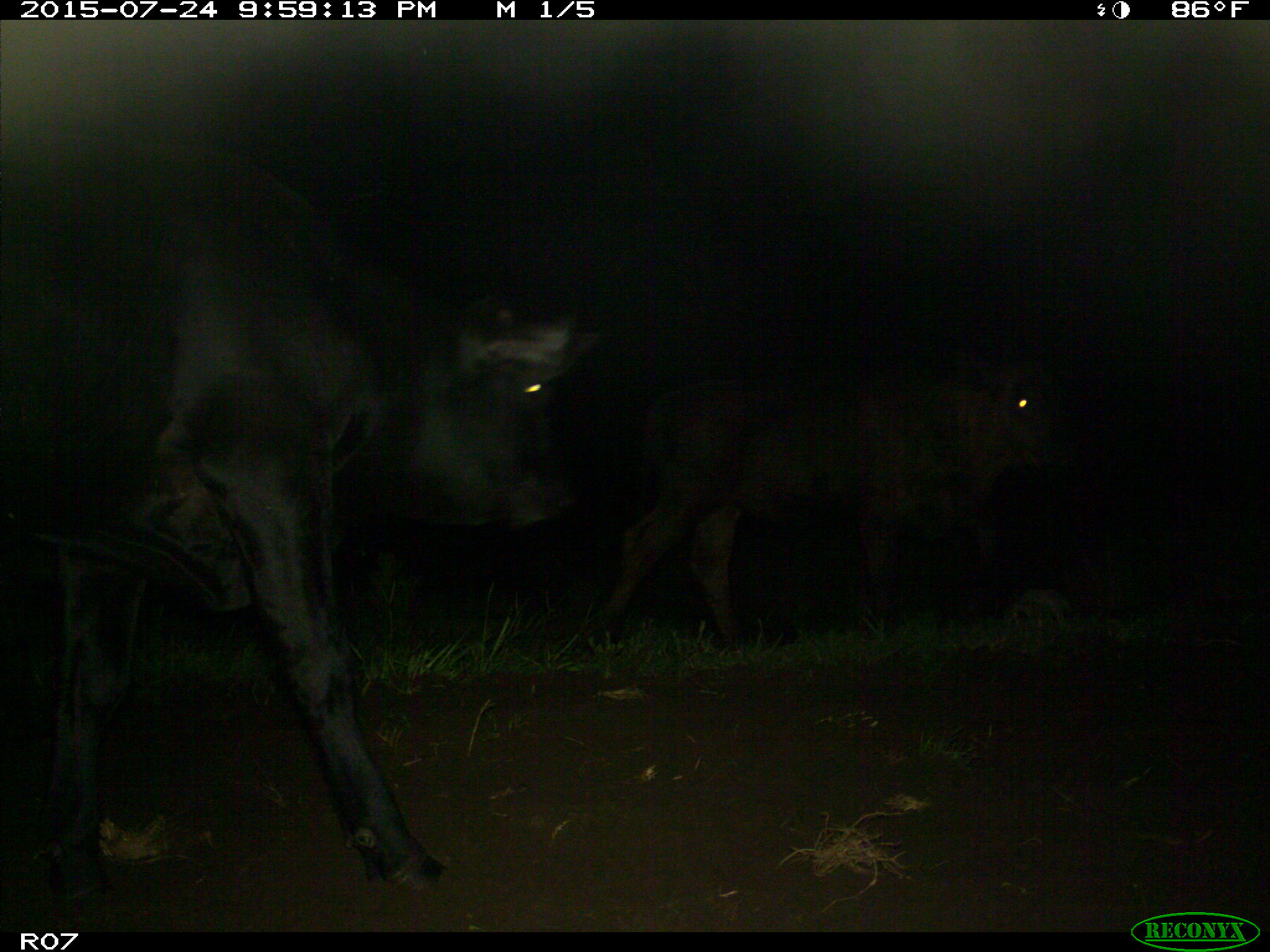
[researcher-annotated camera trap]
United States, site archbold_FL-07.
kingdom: Animalia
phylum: Chordata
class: Mammalia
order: Artiodactyla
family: Bovidae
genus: Bos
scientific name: Bos taurus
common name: domestic cow